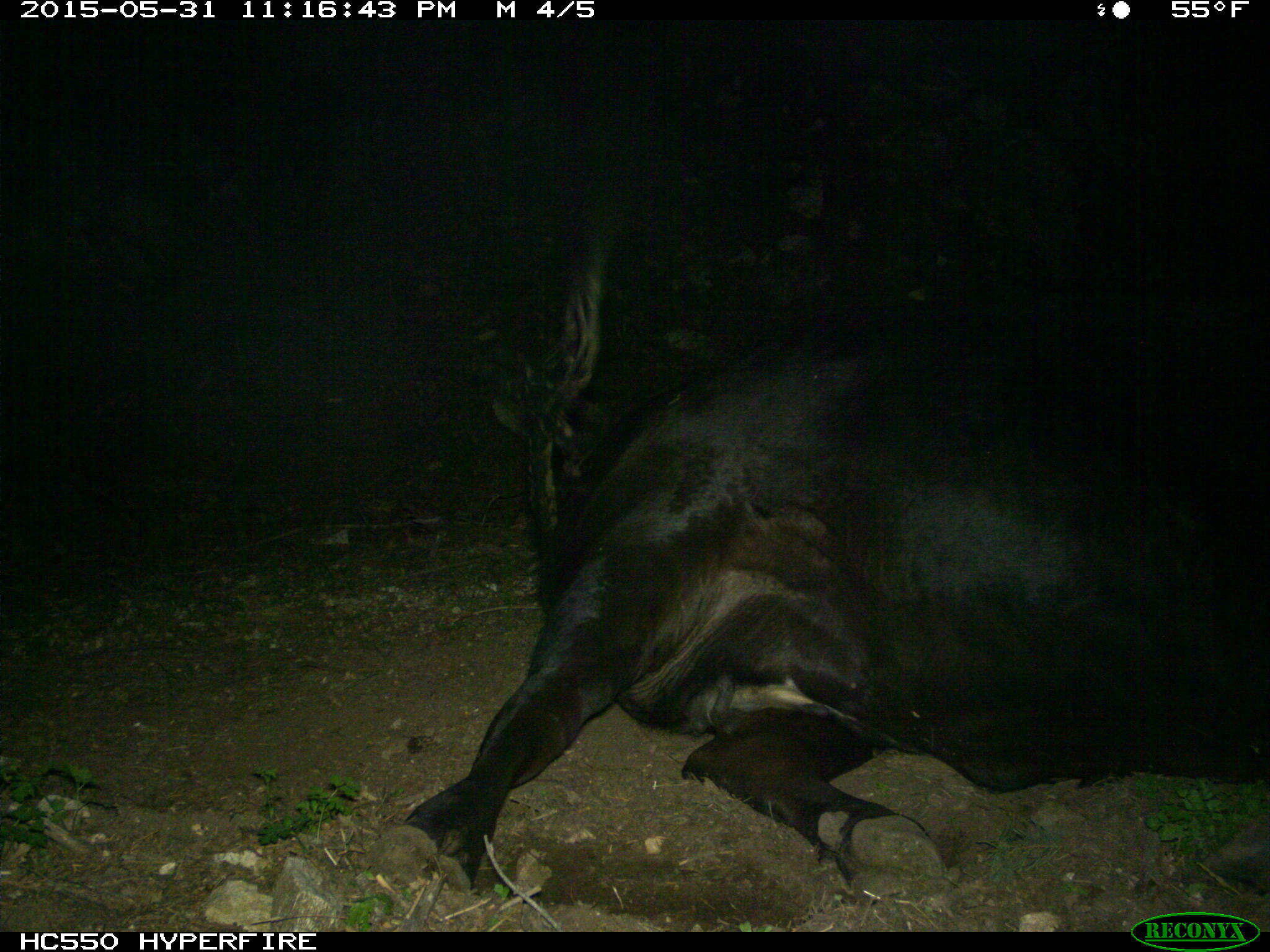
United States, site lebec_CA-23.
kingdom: Animalia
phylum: Chordata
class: Mammalia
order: Artiodactyla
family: Bovidae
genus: Bos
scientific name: Bos taurus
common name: domestic cow